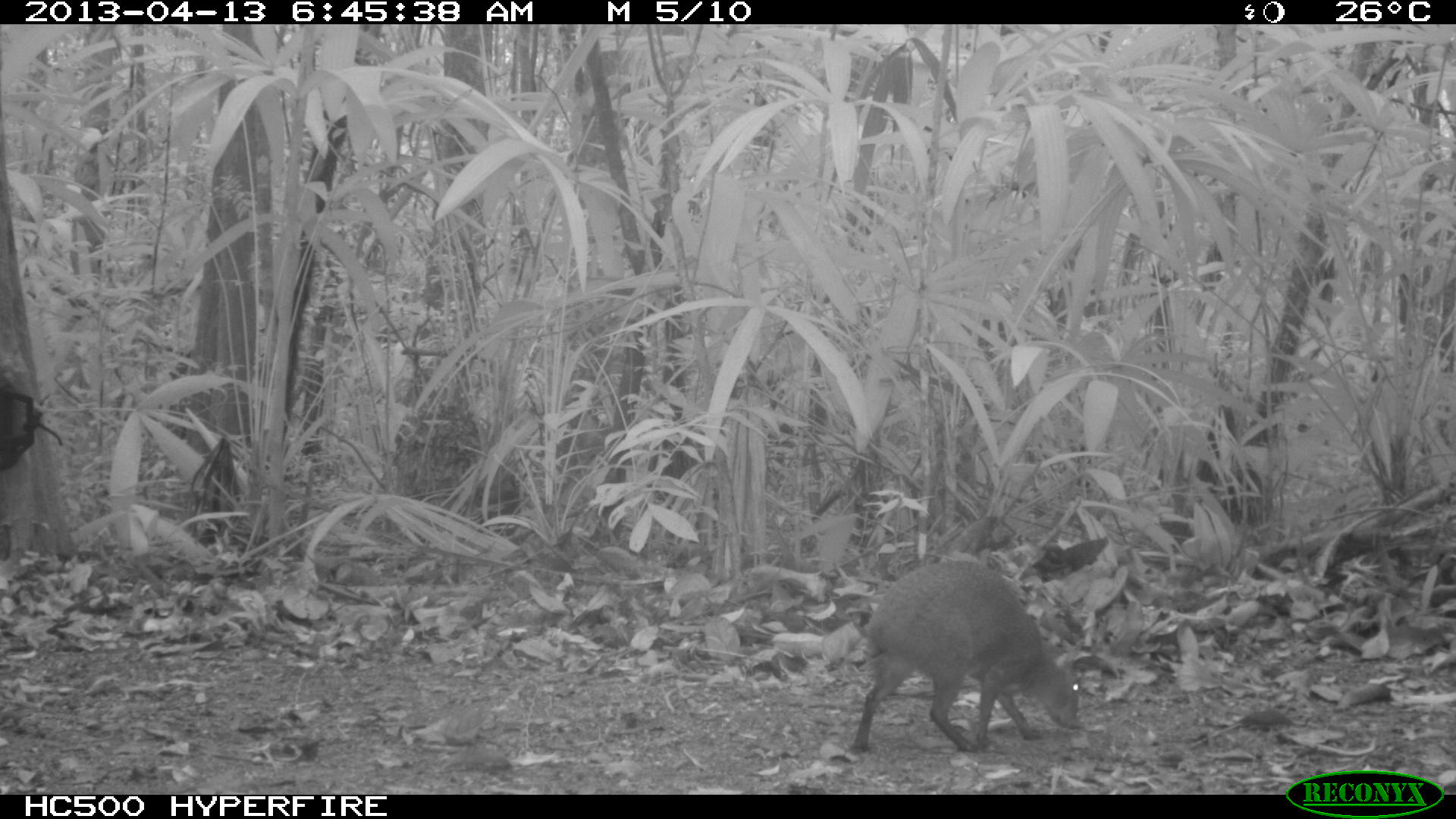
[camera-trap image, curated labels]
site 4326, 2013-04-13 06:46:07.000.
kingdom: Animalia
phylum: Chordata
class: Mammalia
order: Rodentia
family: Dasyproctidae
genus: Dasyprocta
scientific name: Dasyprocta punctata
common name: central american agouti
Dasyprocta punctata (central american agouti), count 1.